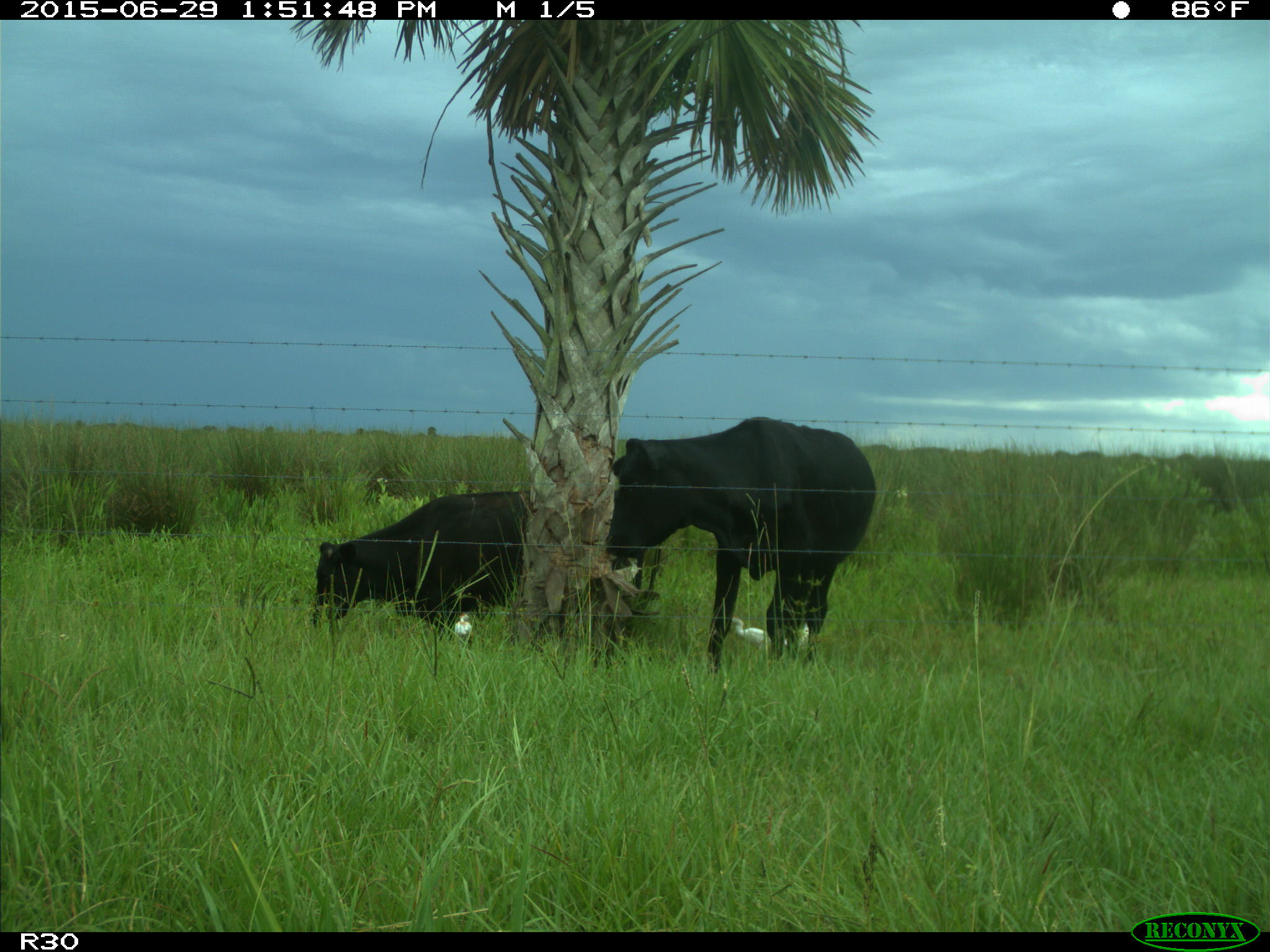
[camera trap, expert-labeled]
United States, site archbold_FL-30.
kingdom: Animalia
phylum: Chordata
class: Mammalia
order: Artiodactyla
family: Bovidae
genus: Bos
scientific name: Bos taurus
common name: domestic cow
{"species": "Bos taurus (domestic cow)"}